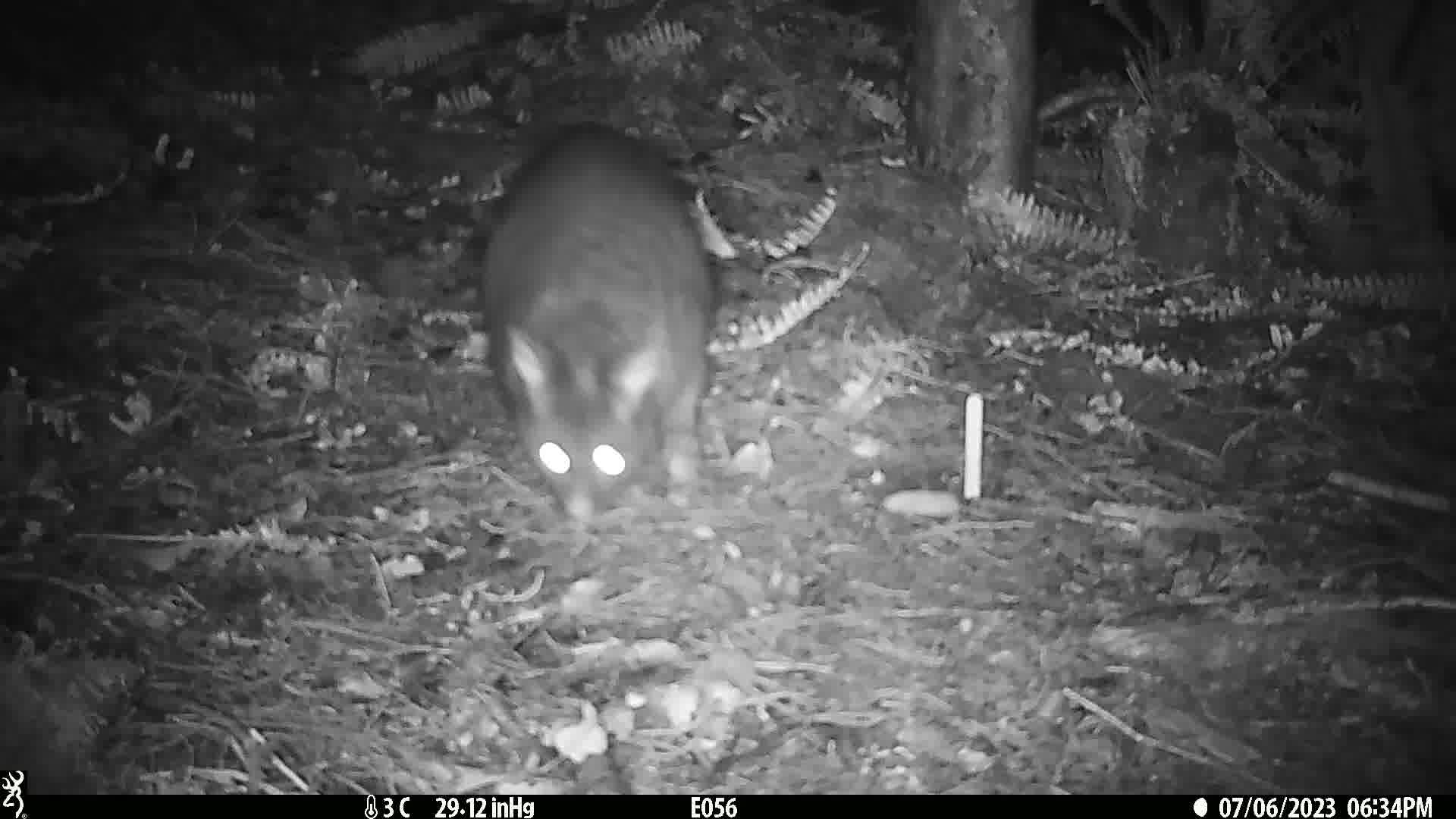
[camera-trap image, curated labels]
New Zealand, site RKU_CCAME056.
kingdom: Animalia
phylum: Chordata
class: Mammalia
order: Diprotodontia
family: Phalangeridae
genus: Trichosurus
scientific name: Trichosurus vulpecula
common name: common brushtail possum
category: possum